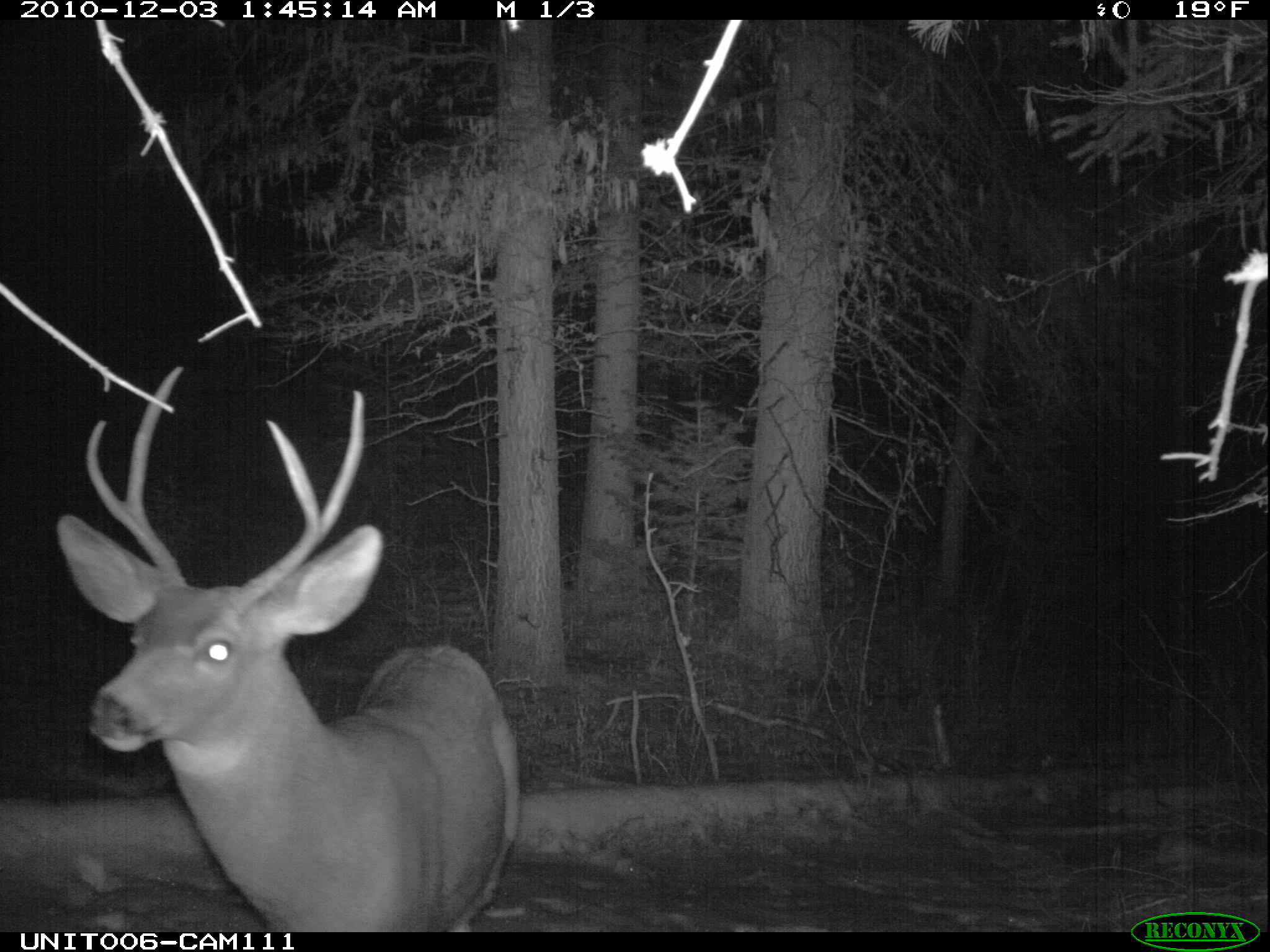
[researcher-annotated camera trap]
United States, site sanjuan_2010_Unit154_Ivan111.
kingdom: Animalia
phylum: Chordata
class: Mammalia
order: Artiodactyla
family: Cervidae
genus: Odocoileus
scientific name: Odocoileus hemionus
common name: mule deer